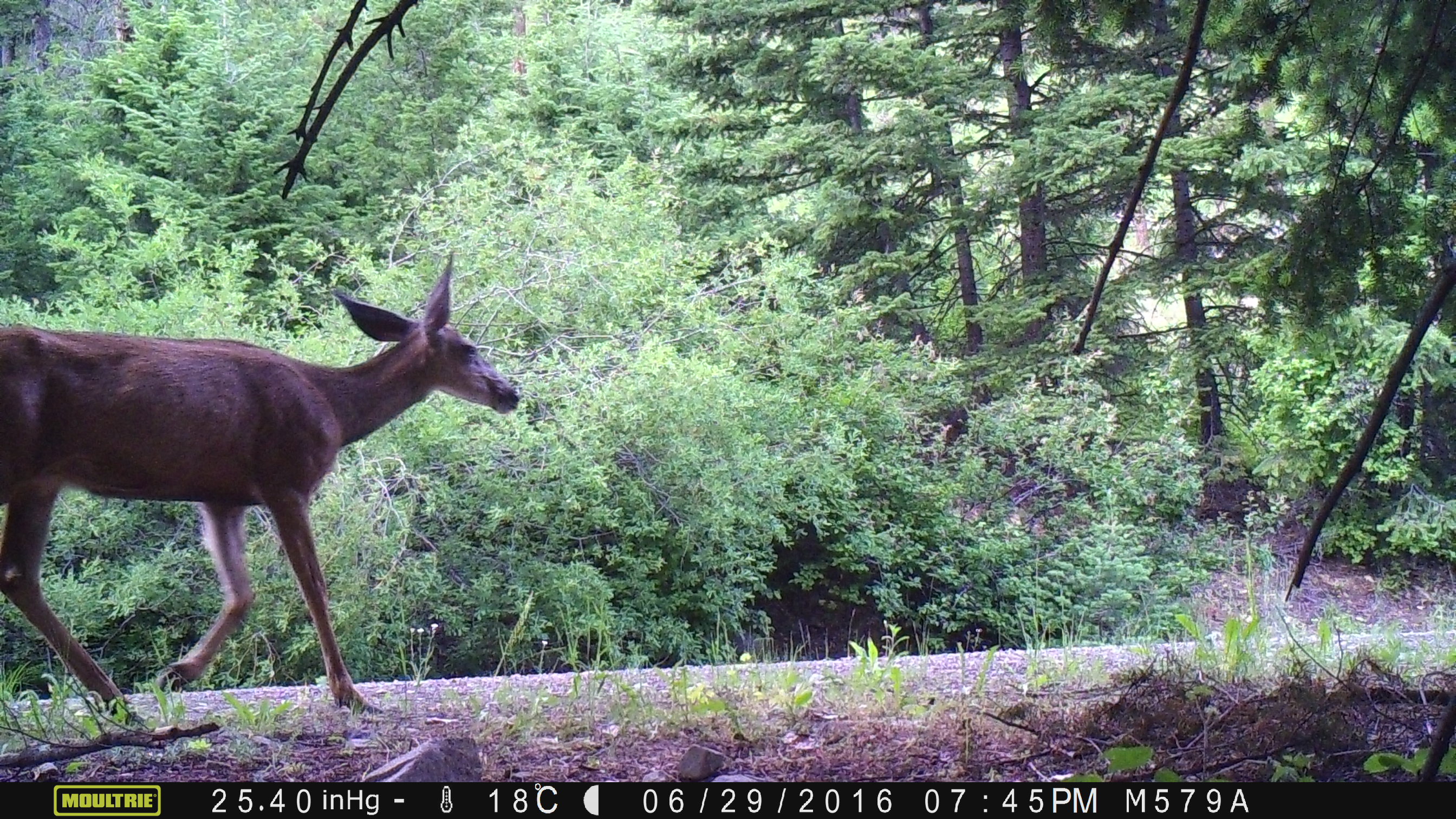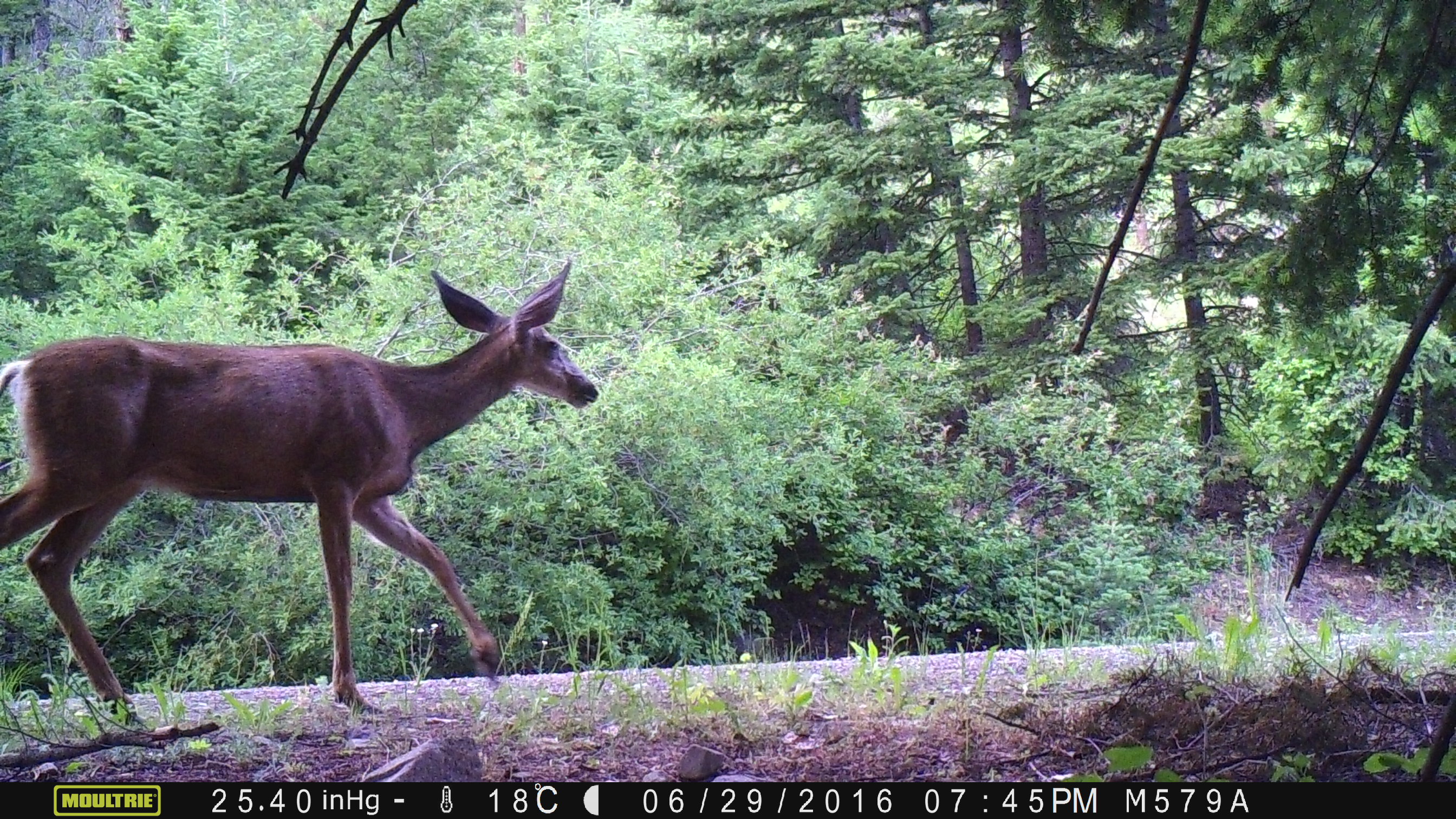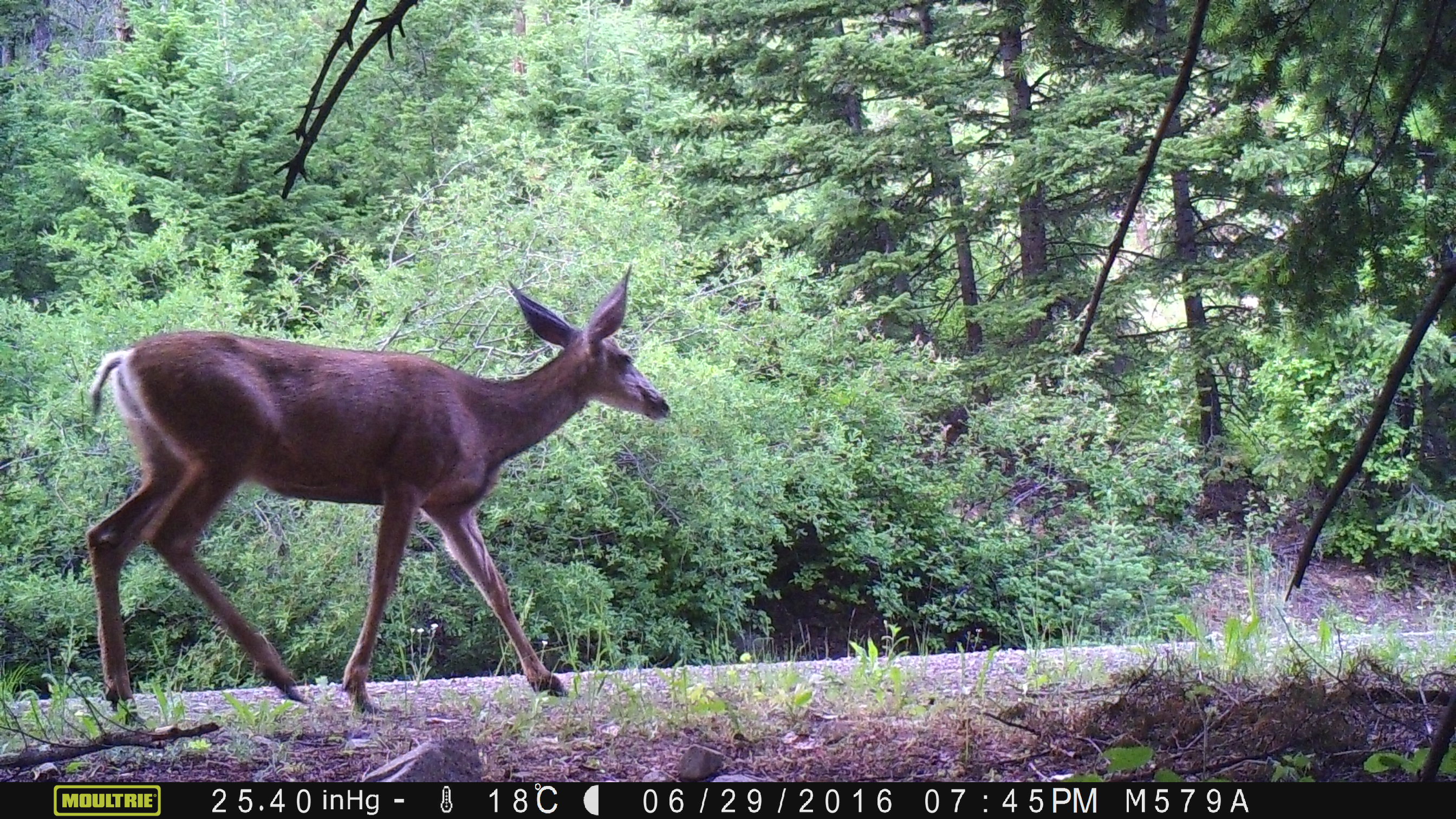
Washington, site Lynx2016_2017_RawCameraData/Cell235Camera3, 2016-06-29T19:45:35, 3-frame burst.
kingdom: Animalia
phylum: Chordata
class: Mammalia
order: Artiodactyla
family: Cervidae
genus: Odocoileus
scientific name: Odocoileus hemionus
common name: mule deer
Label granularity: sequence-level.